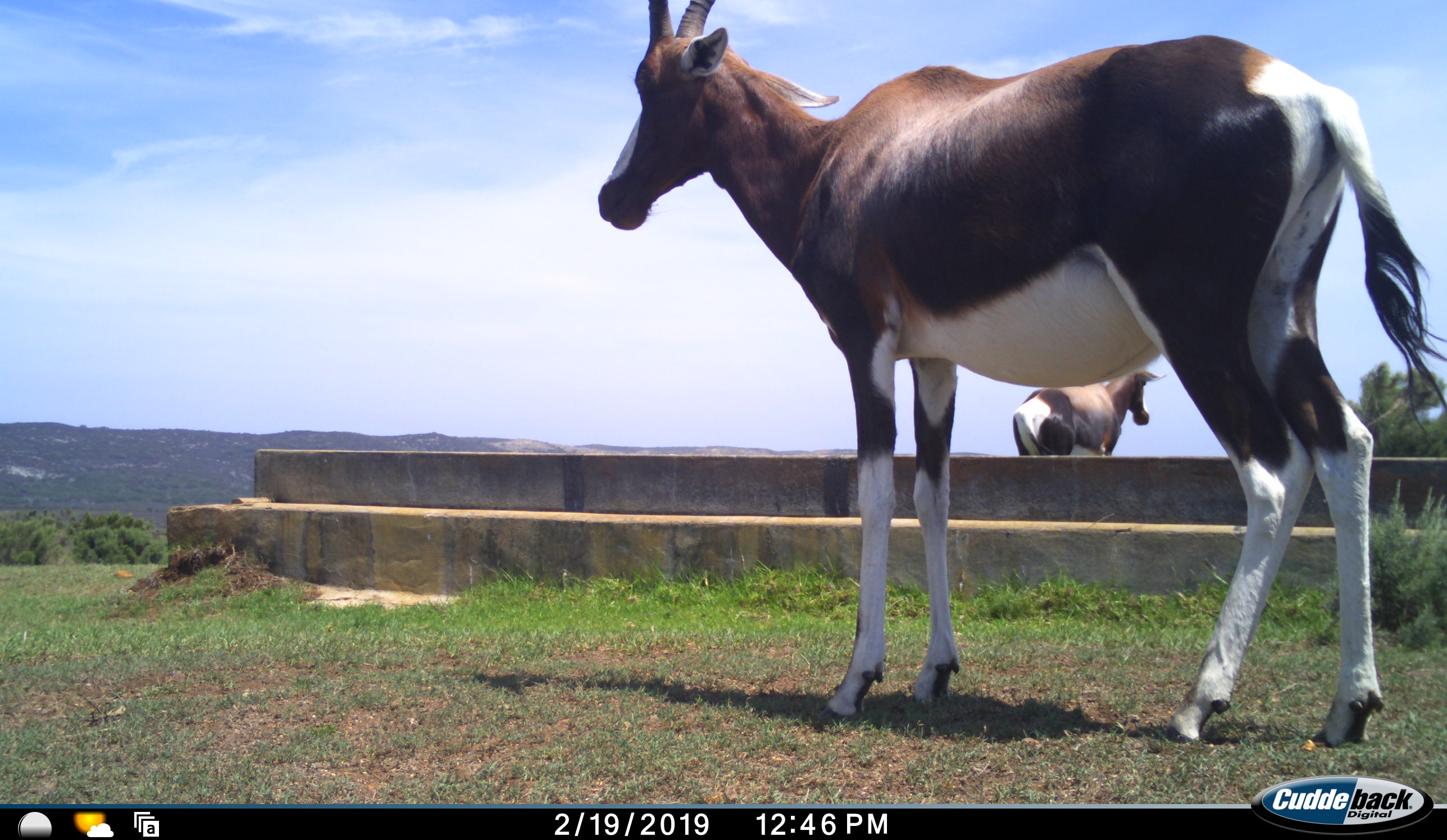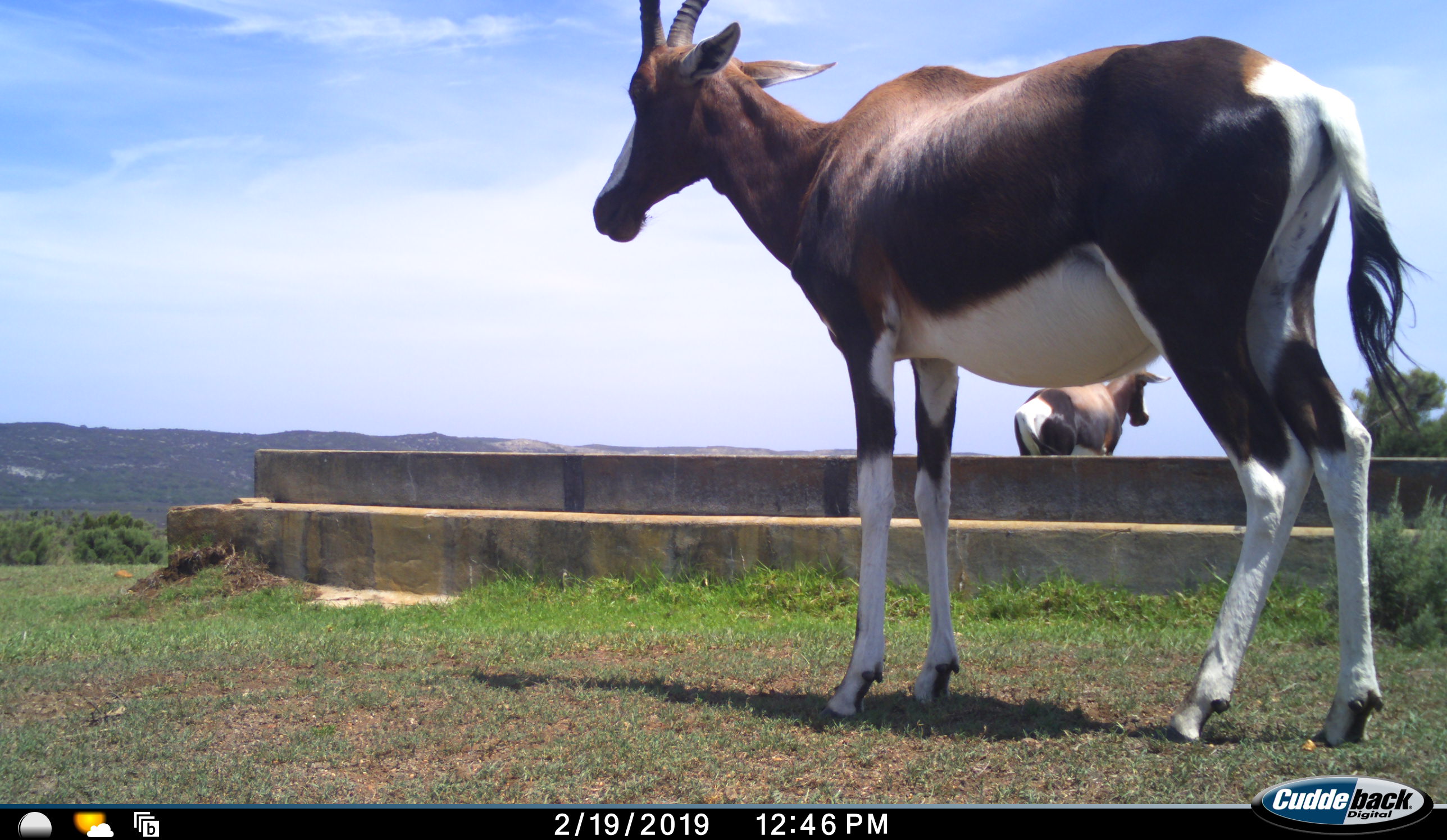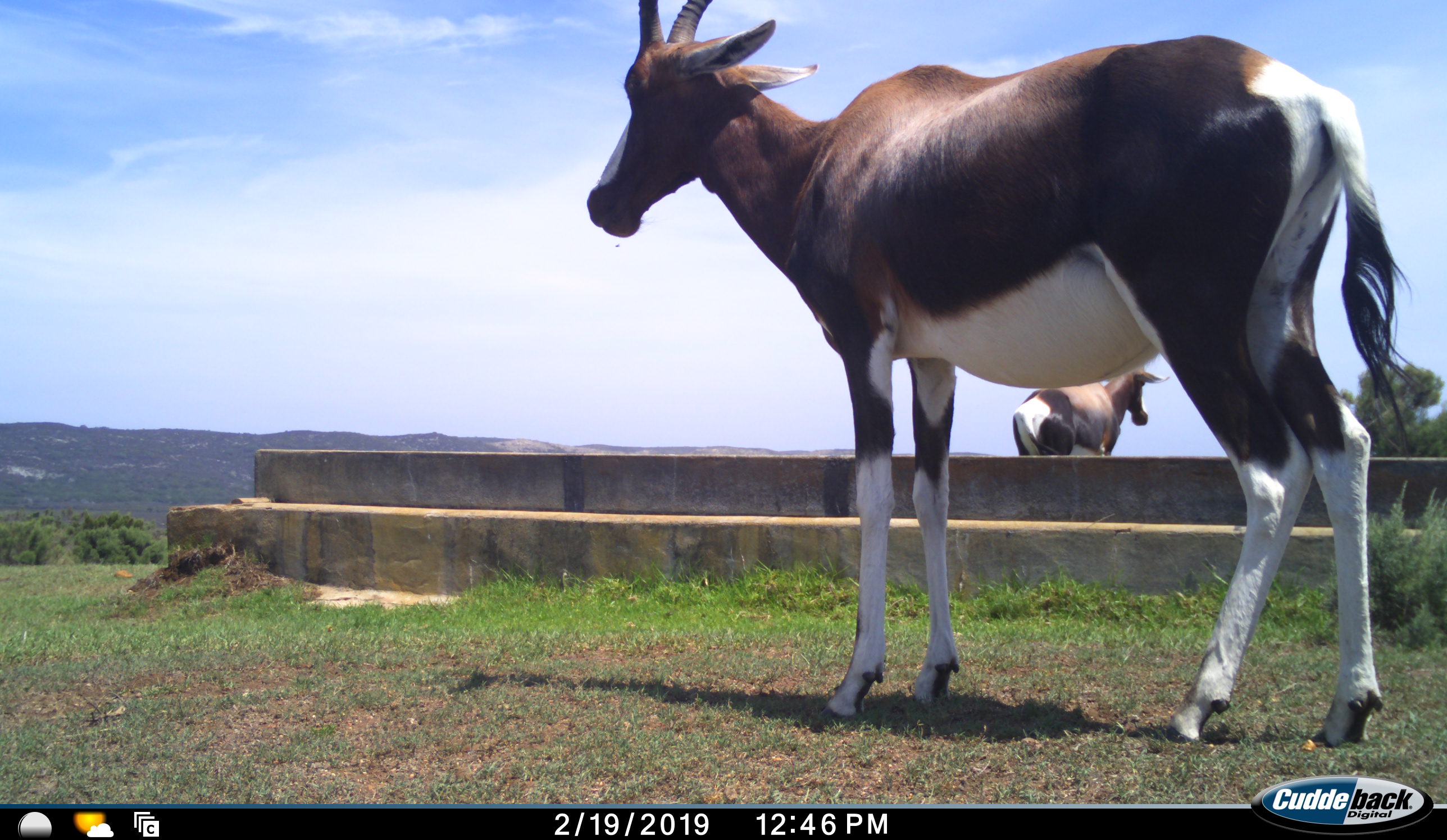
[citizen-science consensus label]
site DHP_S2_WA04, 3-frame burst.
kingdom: Animalia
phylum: Chordata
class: Mammalia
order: Artiodactyla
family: Bovidae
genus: Damaliscus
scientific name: Damaliscus pygargus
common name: bontebok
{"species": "bontebok (Damaliscus pygargus)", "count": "2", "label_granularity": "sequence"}